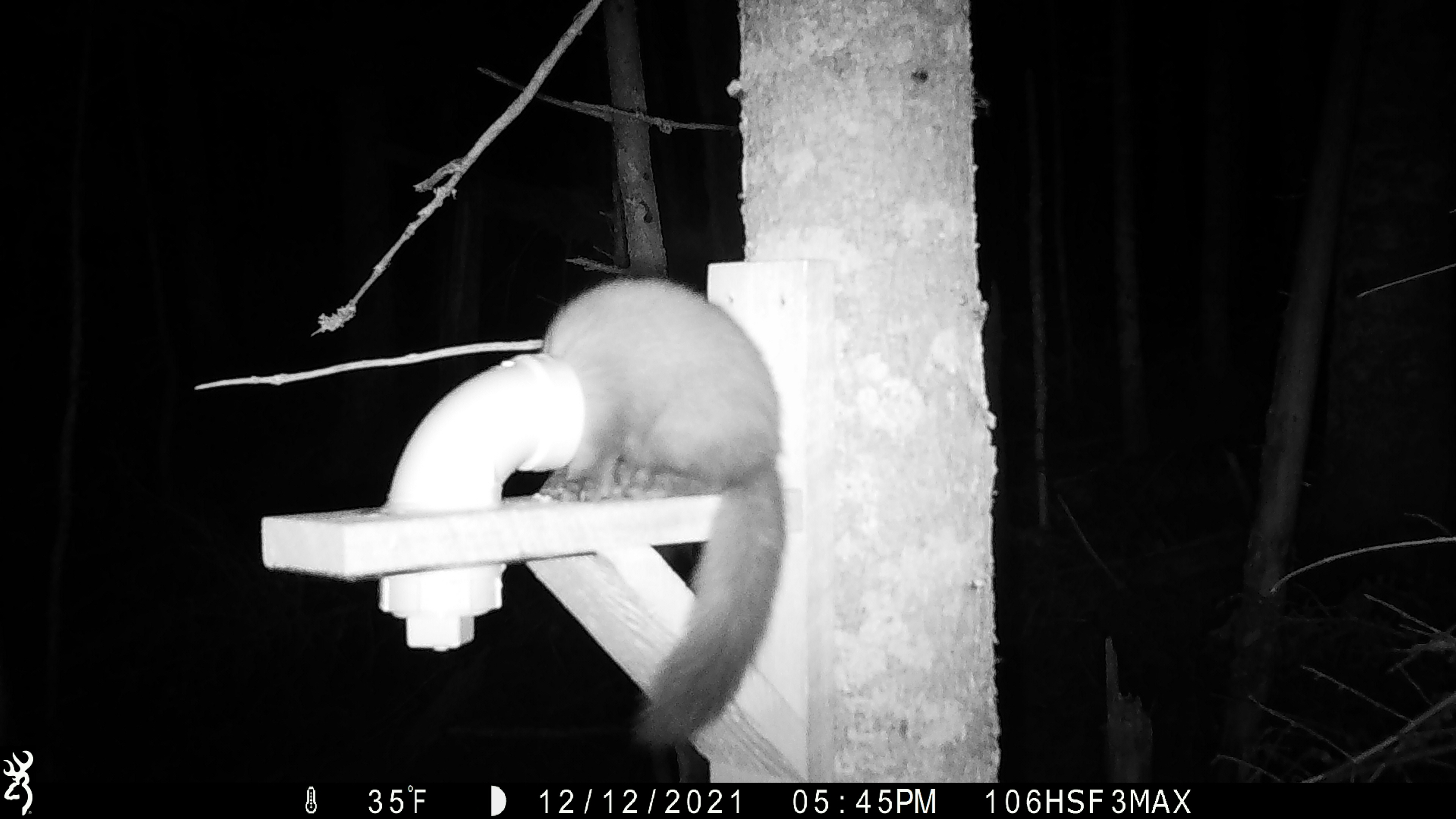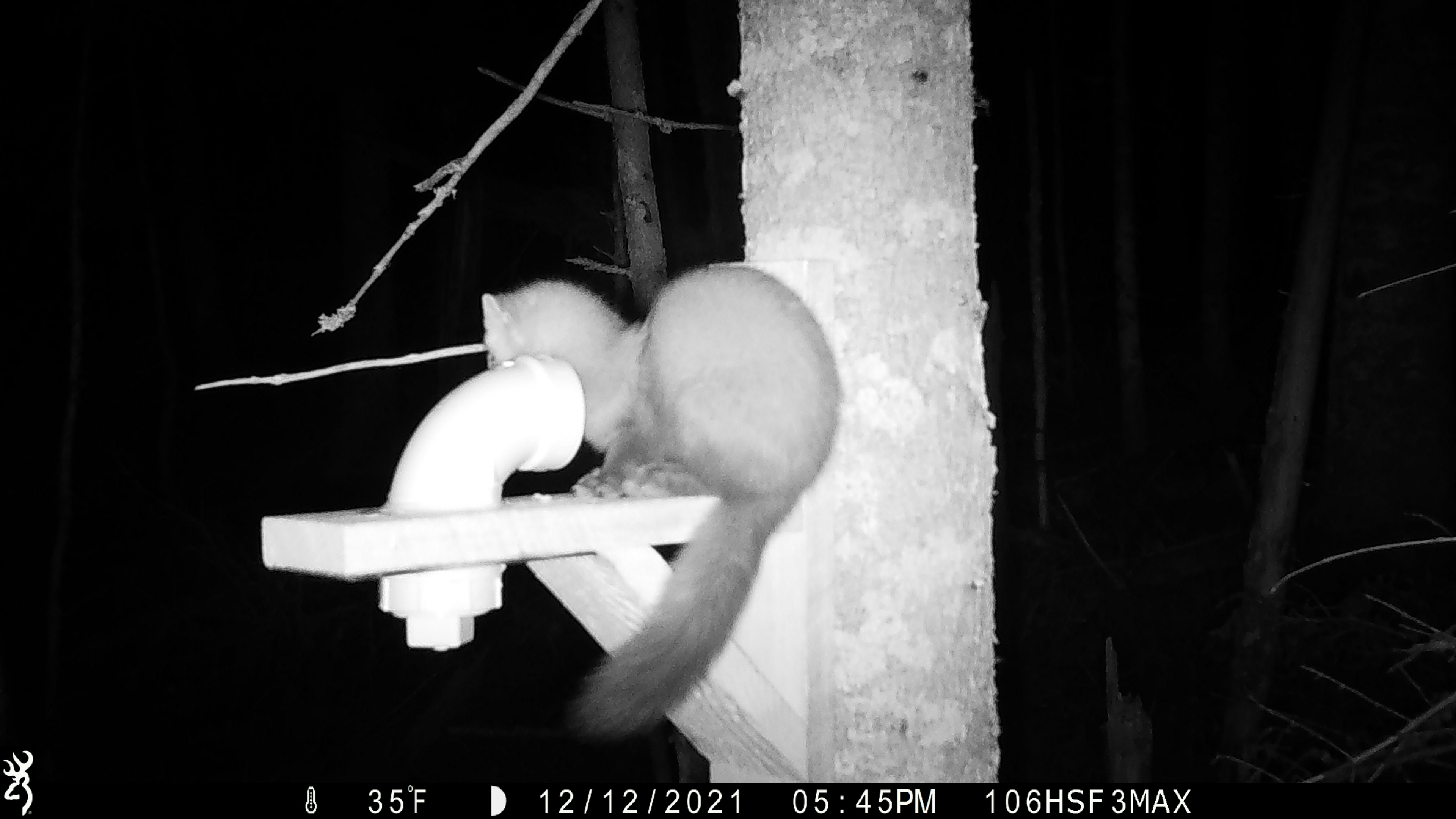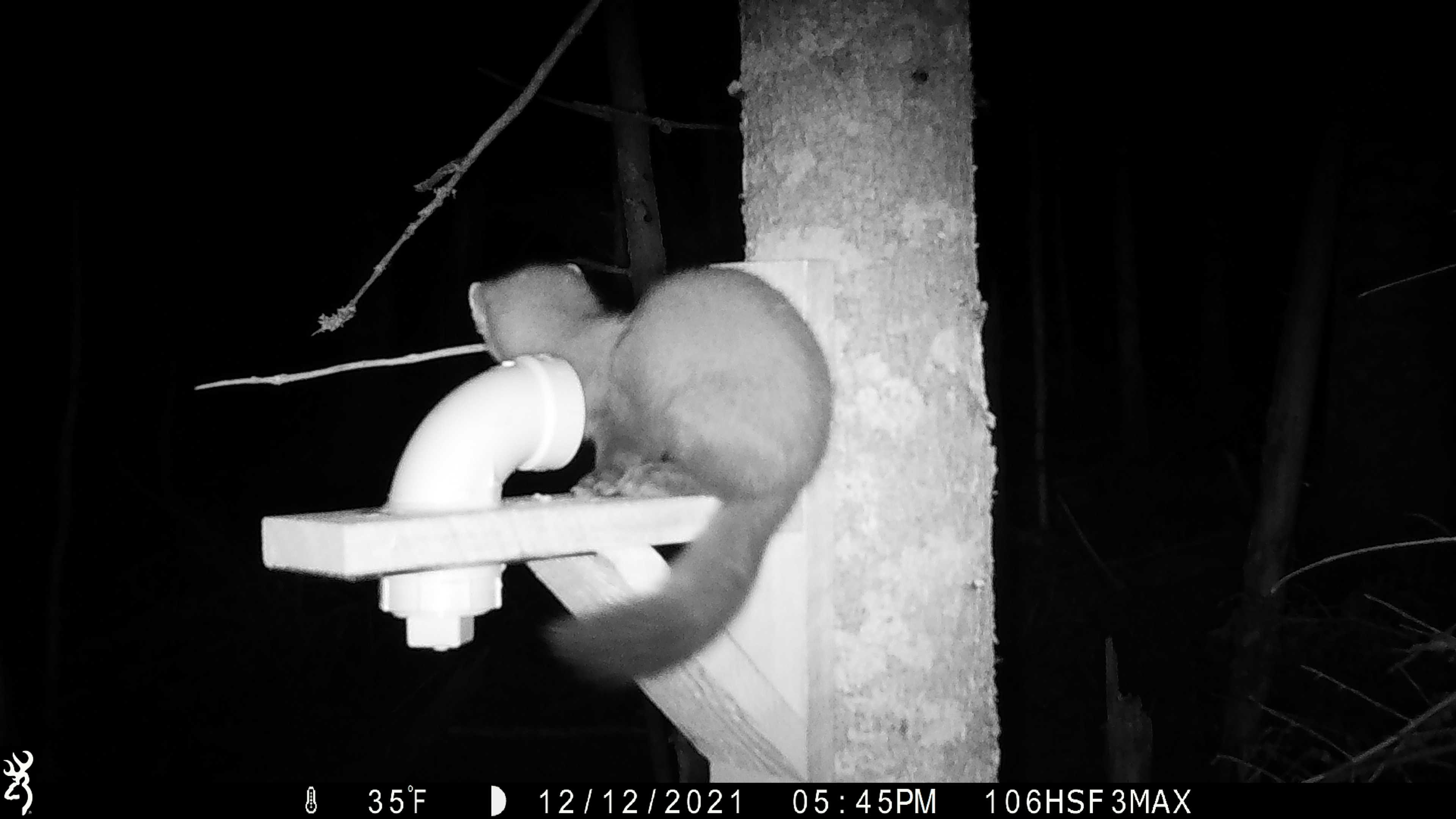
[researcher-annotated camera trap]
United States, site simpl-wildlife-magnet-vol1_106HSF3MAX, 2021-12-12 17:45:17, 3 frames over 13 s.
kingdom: Animalia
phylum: Chordata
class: Mammalia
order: Carnivora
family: Mustelidae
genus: Martes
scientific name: Martes americana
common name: american marten